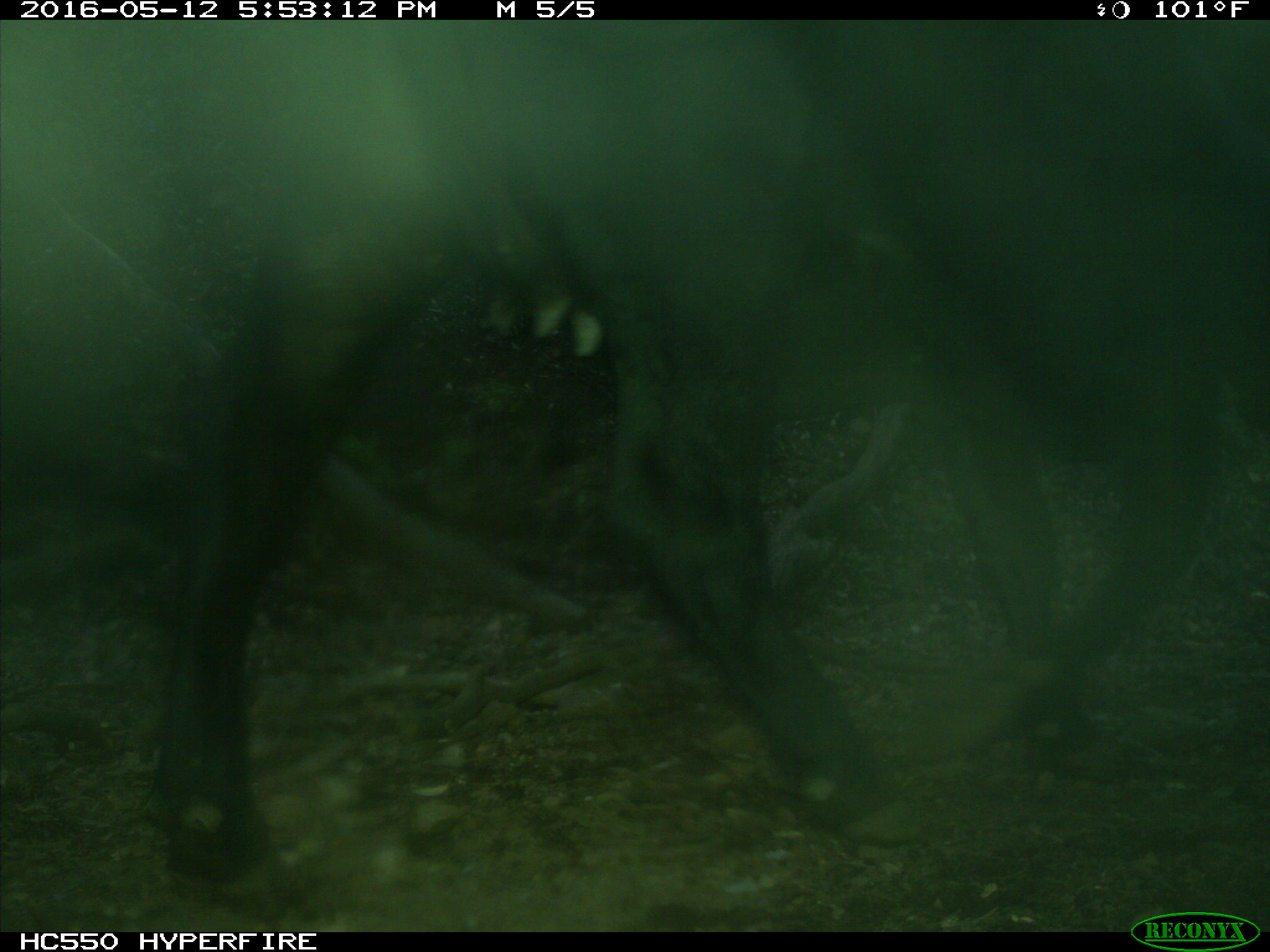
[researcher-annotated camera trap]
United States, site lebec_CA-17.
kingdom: Animalia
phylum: Chordata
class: Mammalia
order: Artiodactyla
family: Bovidae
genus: Bos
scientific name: Bos taurus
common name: domestic cow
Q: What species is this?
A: Bos taurus (domestic cow).